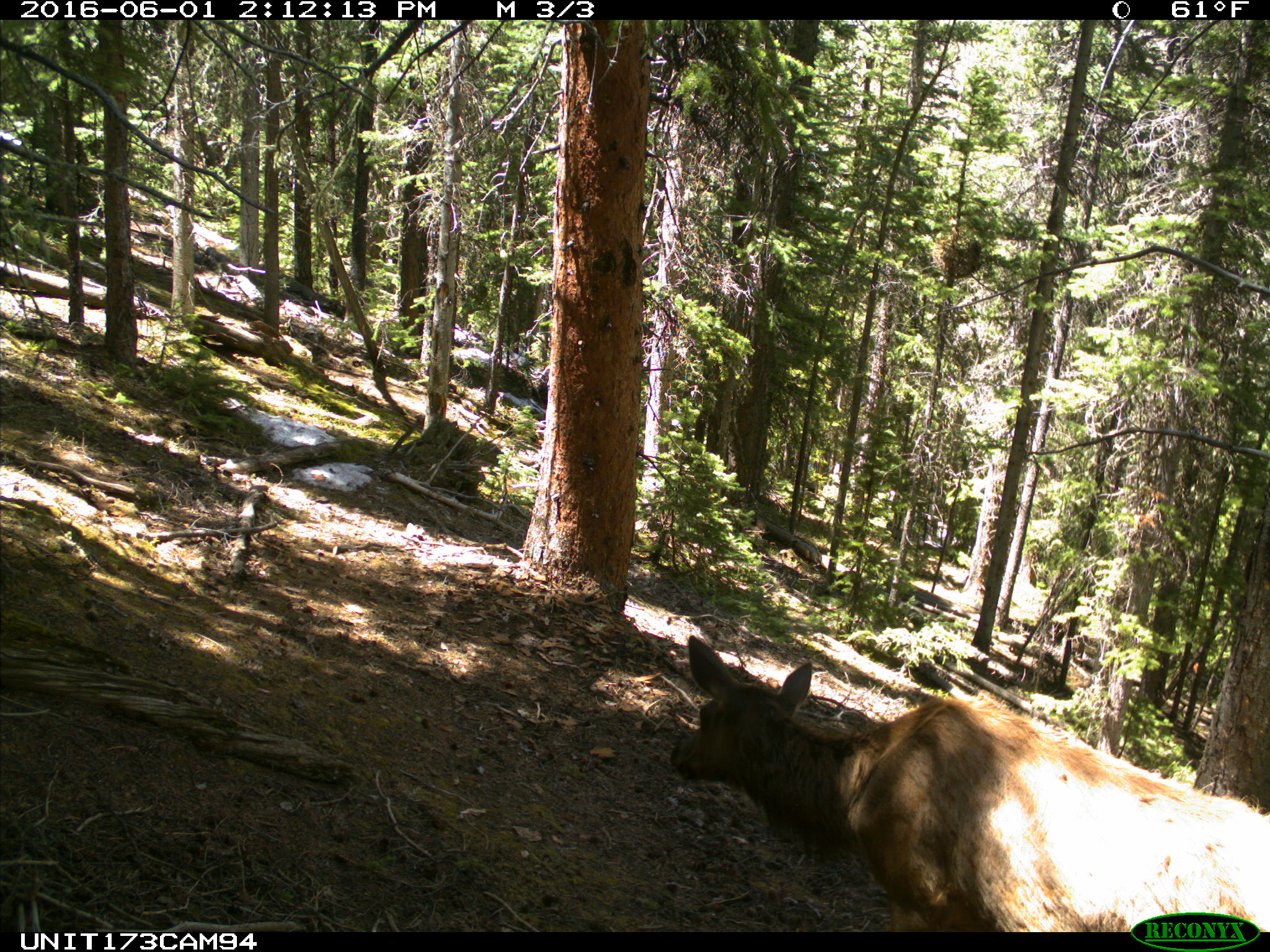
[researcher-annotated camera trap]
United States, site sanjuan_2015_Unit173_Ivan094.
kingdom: Animalia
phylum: Chordata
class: Mammalia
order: Artiodactyla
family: Cervidae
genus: Cervus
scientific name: Cervus elaphus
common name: red deer